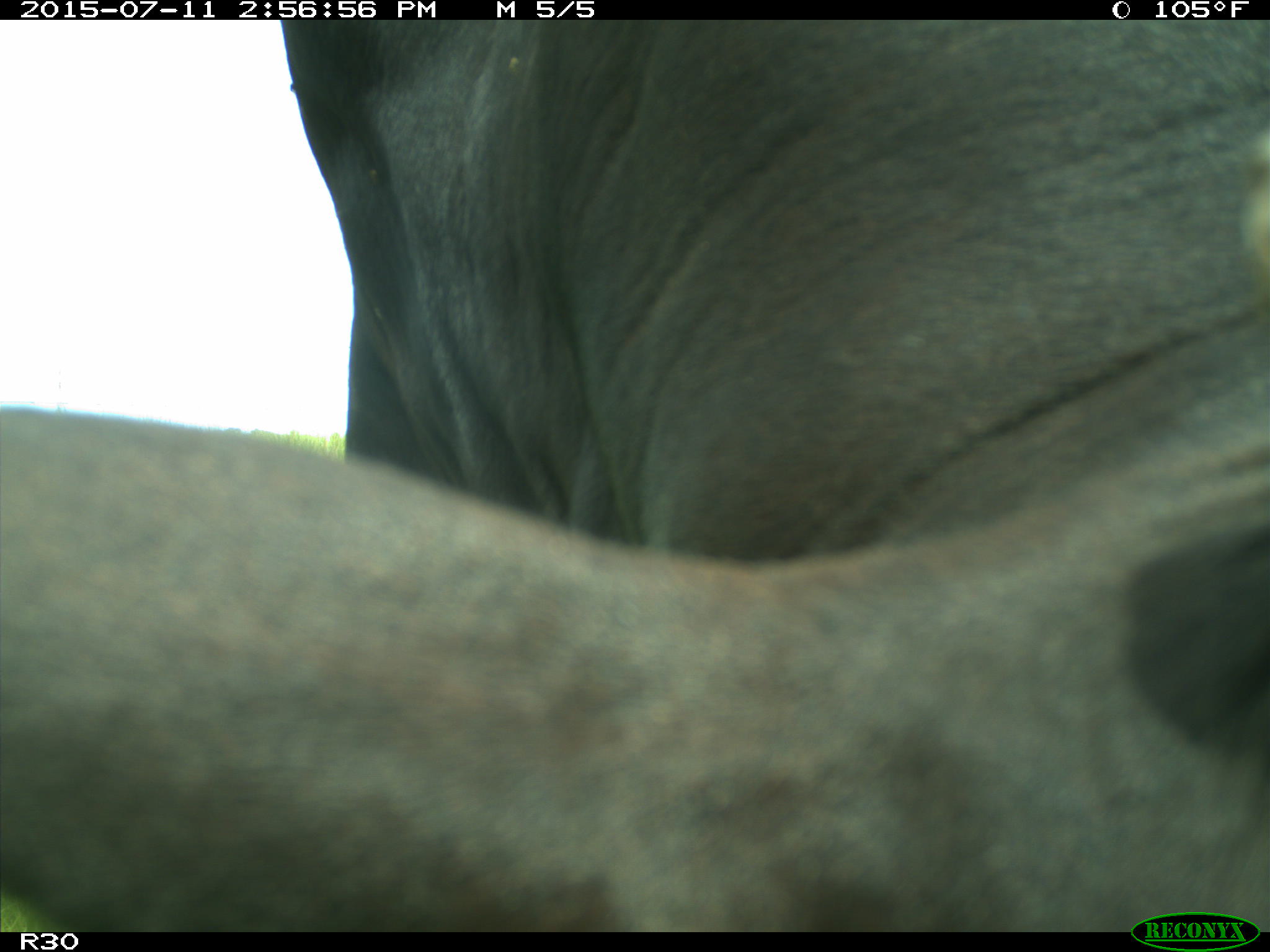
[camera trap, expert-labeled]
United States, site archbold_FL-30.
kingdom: Animalia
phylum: Chordata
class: Mammalia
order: Artiodactyla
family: Bovidae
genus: Bos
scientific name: Bos taurus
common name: domestic cow